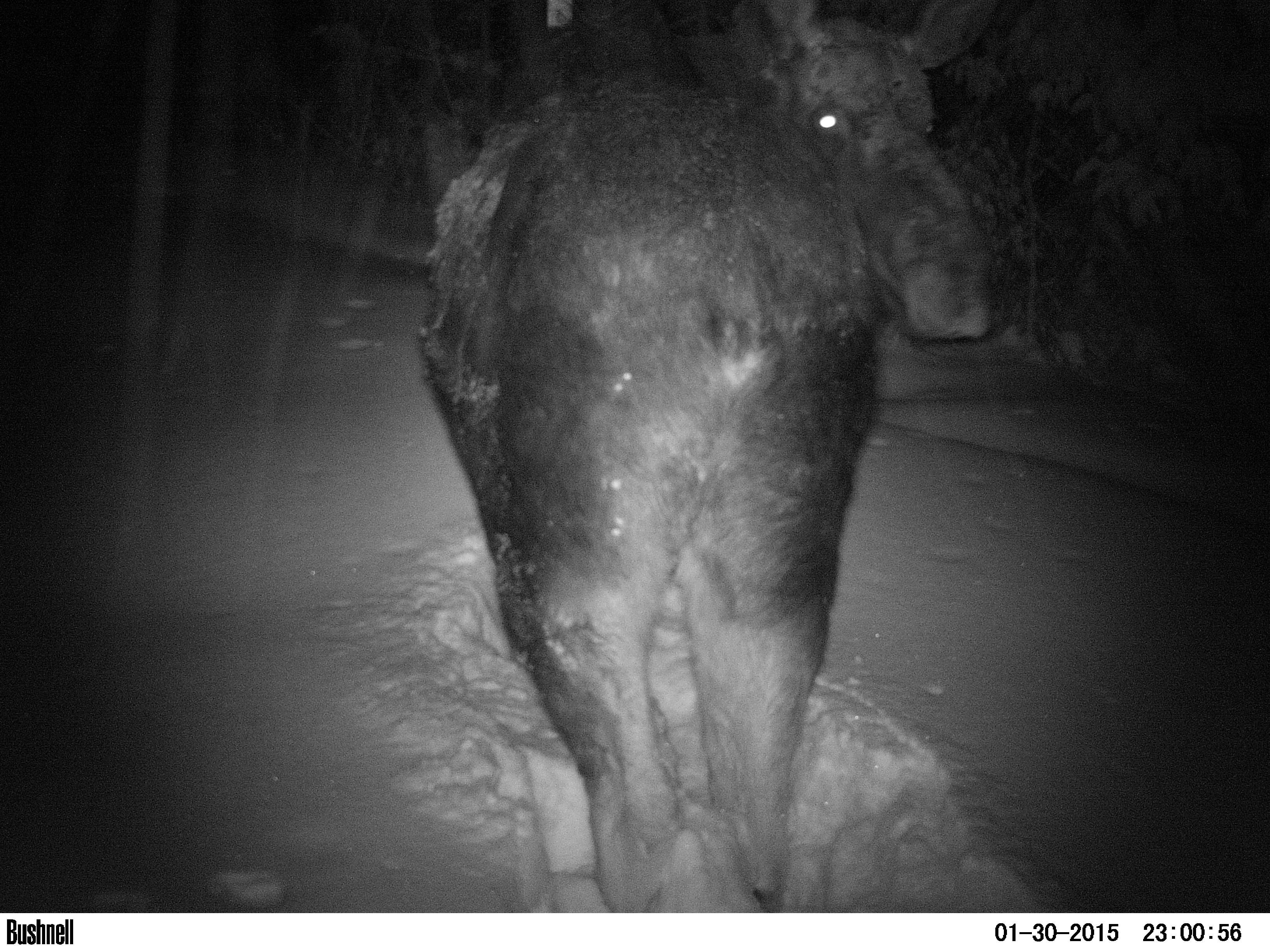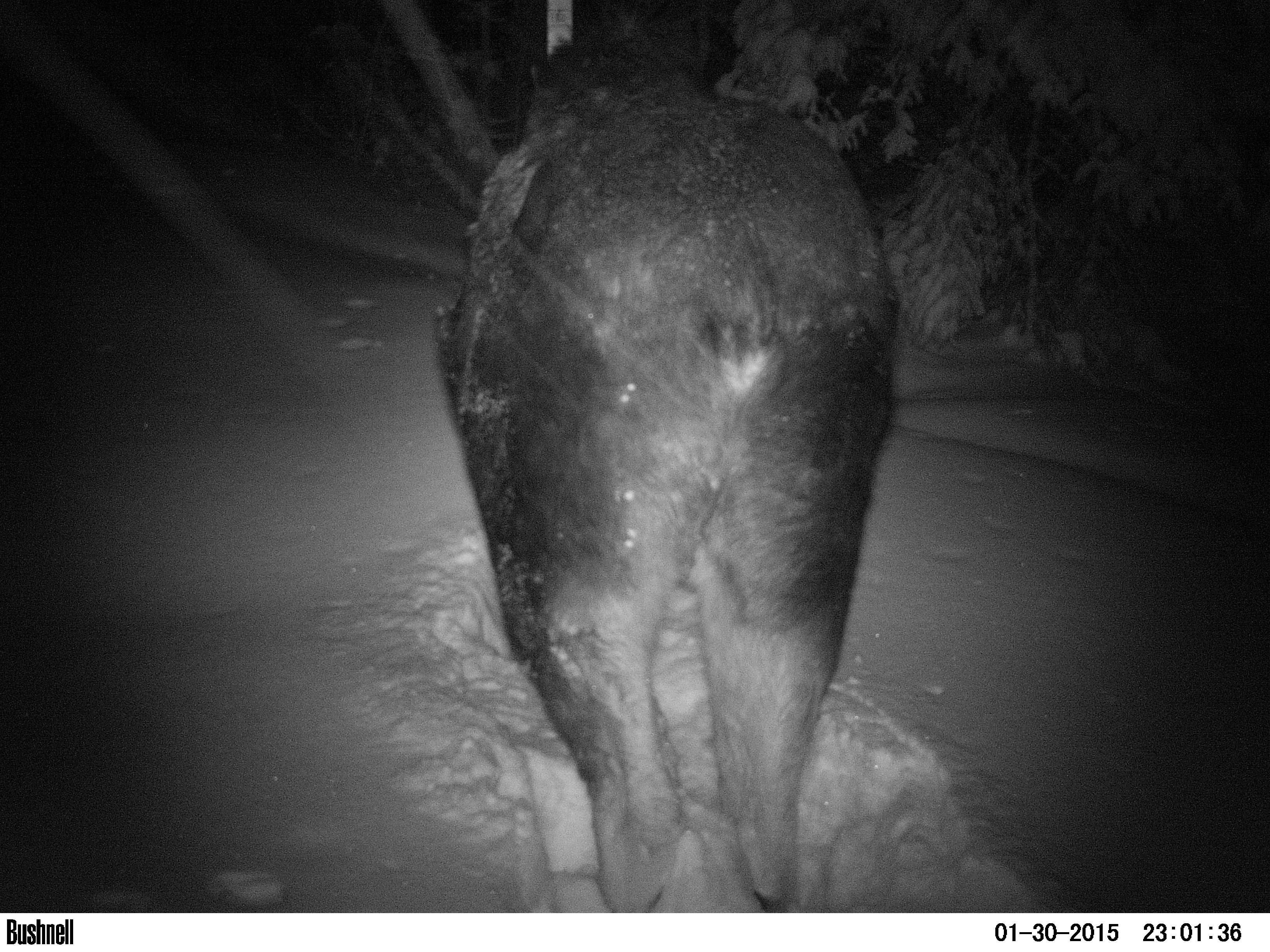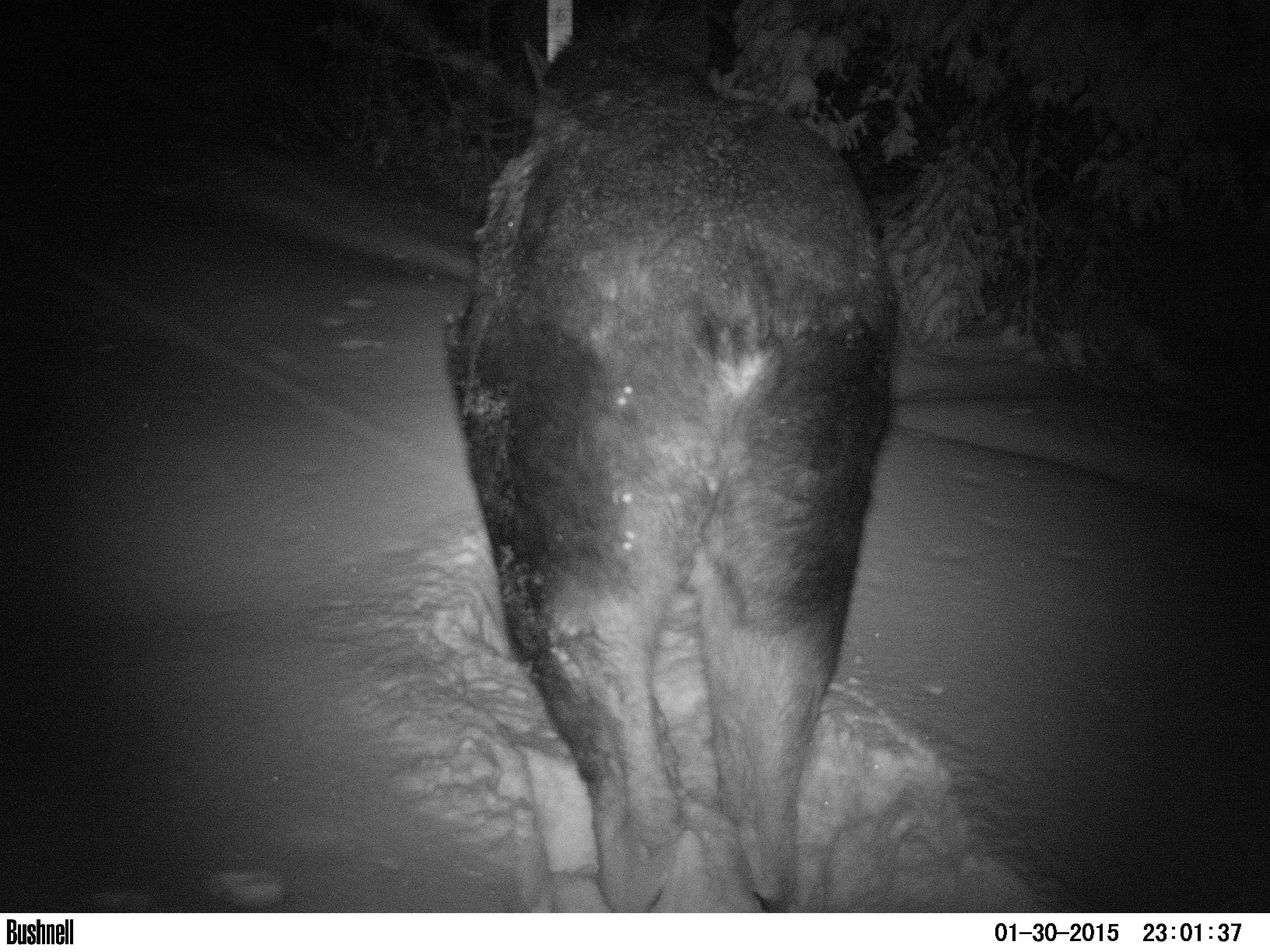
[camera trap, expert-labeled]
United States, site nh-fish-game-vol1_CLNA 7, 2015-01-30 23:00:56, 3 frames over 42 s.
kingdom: Animalia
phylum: Chordata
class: Mammalia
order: Artiodactyla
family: Cervidae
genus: Alces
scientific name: Alces alces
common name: moose